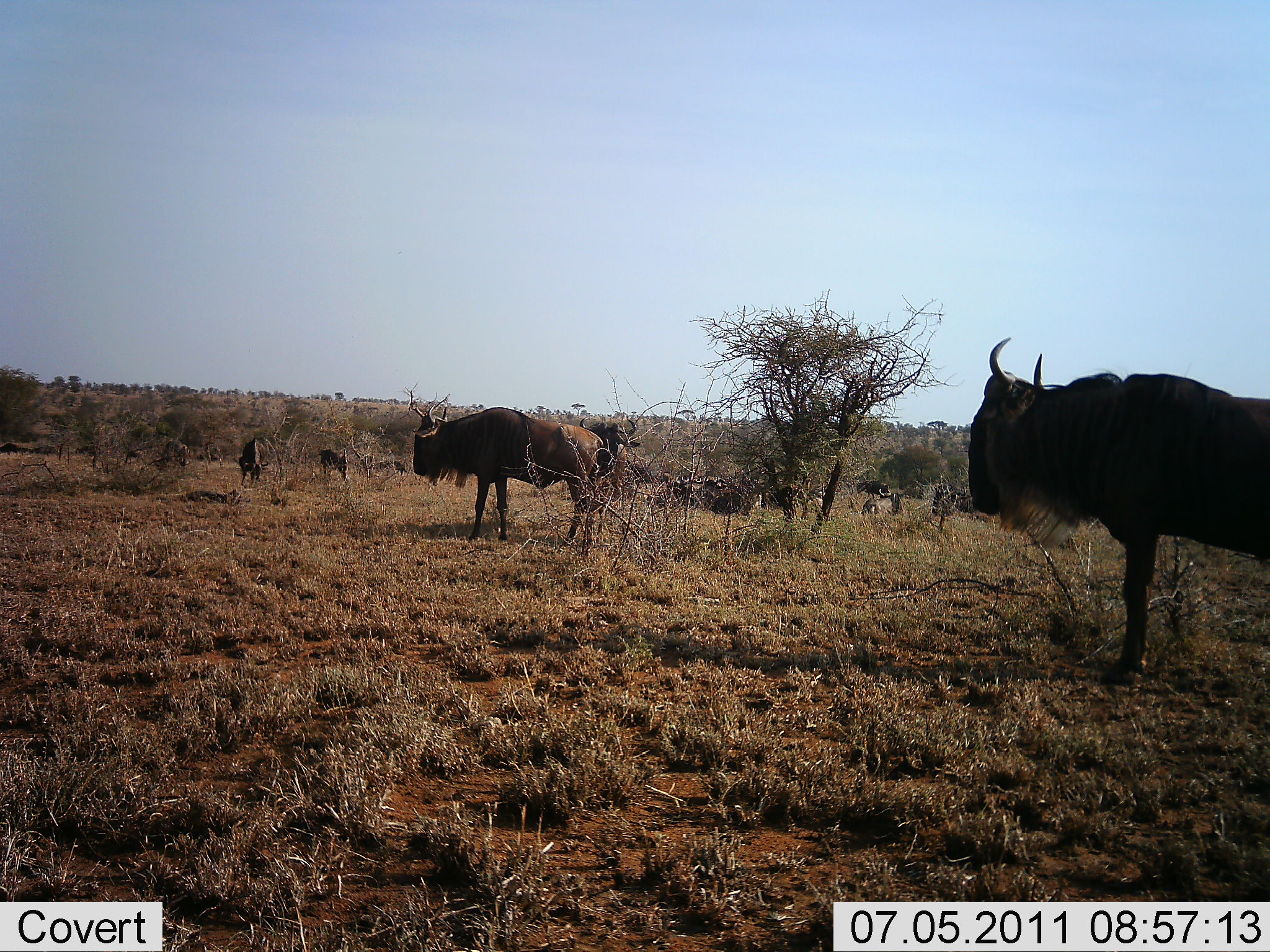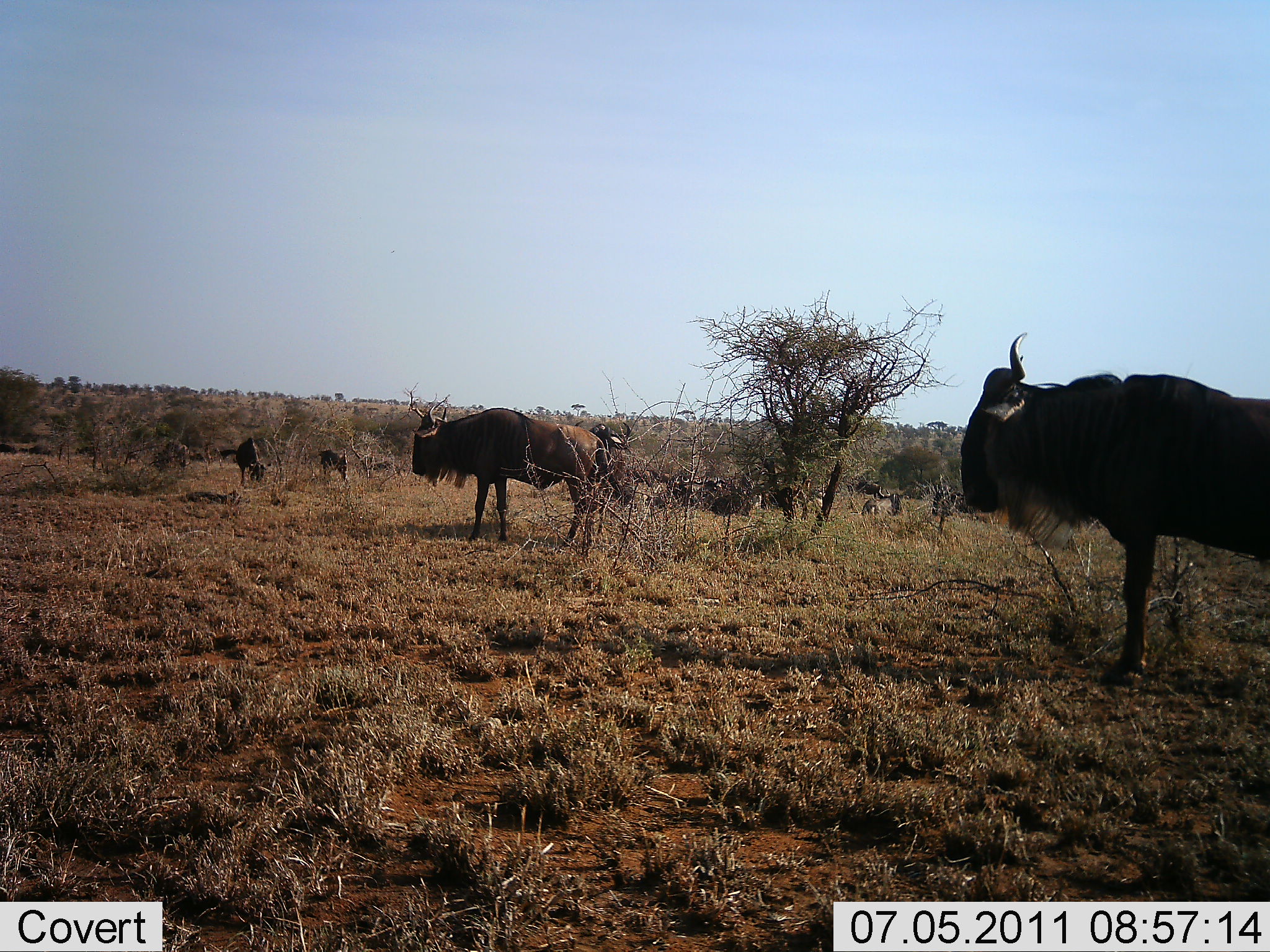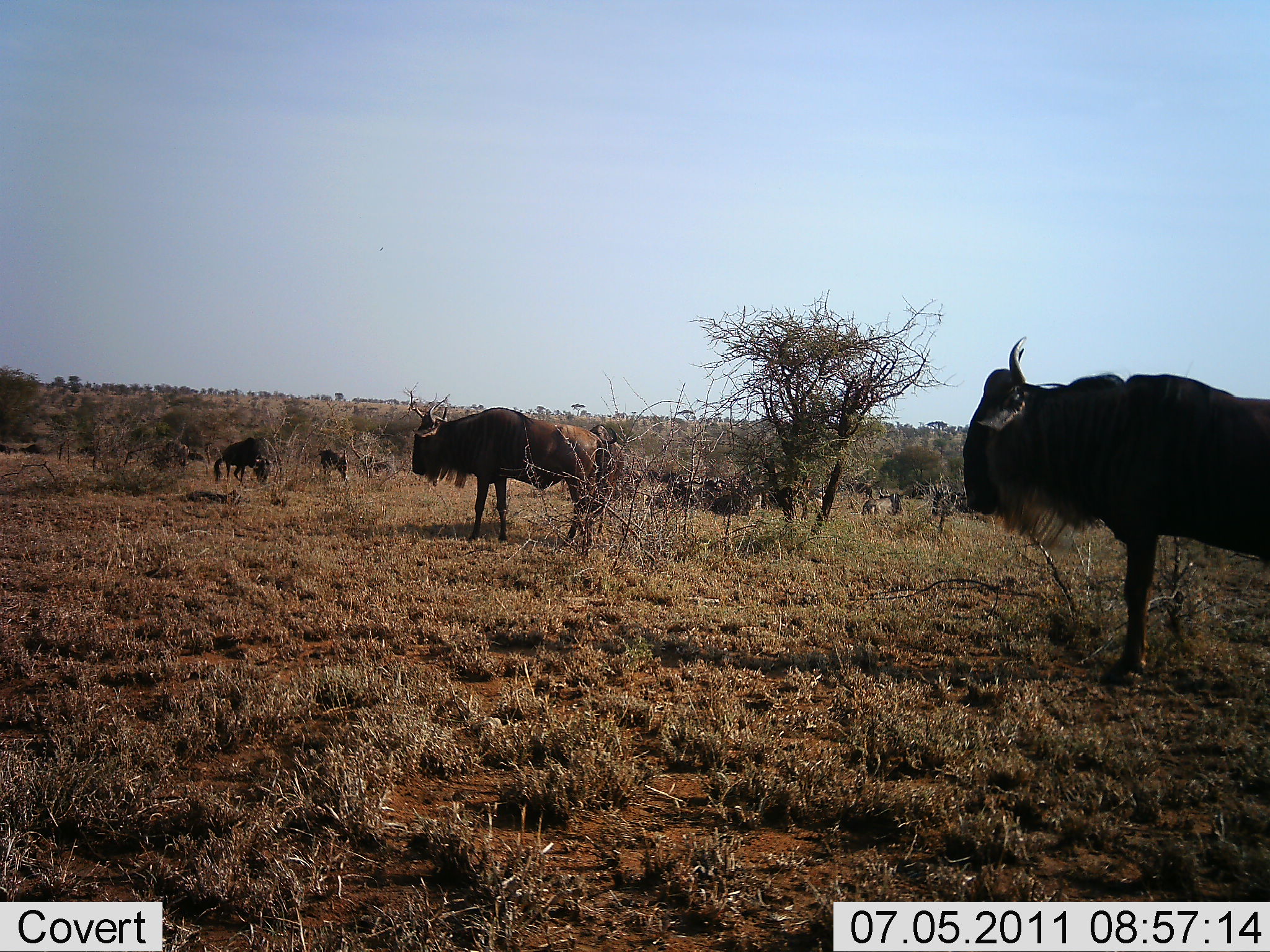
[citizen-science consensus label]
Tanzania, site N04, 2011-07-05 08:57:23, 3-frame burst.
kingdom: Animalia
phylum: Chordata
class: Mammalia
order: Artiodactyla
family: Bovidae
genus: Connochaetes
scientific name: Connochaetes taurinus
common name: blue wildebeest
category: wildebeest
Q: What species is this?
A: Wildebeest (blue wildebeest) (Connochaetes taurinus).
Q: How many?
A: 11-50.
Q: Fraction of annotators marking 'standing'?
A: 92%.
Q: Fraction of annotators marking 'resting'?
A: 17%.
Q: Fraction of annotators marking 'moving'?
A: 25%.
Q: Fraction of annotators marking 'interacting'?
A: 0%.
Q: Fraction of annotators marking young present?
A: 0%.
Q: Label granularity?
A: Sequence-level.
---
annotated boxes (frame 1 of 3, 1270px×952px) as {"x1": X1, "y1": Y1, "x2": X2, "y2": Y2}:
animal: {"x1": 967, "y1": 335, "x2": 1270, "y2": 690}; {"x1": 411, "y1": 396, "x2": 610, "y2": 542}; {"x1": 565, "y1": 414, "x2": 641, "y2": 556}; {"x1": 239, "y1": 439, "x2": 270, "y2": 486}; {"x1": 318, "y1": 447, "x2": 349, "y2": 481}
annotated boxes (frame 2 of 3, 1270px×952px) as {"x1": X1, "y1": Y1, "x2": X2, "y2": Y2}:
animal: {"x1": 959, "y1": 332, "x2": 1270, "y2": 692}; {"x1": 410, "y1": 395, "x2": 600, "y2": 557}; {"x1": 570, "y1": 414, "x2": 641, "y2": 558}; {"x1": 574, "y1": 419, "x2": 643, "y2": 510}; {"x1": 235, "y1": 438, "x2": 268, "y2": 488}; {"x1": 860, "y1": 492, "x2": 910, "y2": 520}; {"x1": 318, "y1": 447, "x2": 349, "y2": 481}; {"x1": 162, "y1": 441, "x2": 192, "y2": 474}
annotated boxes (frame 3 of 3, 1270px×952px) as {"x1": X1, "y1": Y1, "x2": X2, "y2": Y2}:
animal: {"x1": 963, "y1": 335, "x2": 1270, "y2": 692}; {"x1": 410, "y1": 398, "x2": 606, "y2": 552}; {"x1": 561, "y1": 423, "x2": 628, "y2": 549}; {"x1": 213, "y1": 438, "x2": 272, "y2": 486}; {"x1": 151, "y1": 439, "x2": 190, "y2": 471}; {"x1": 861, "y1": 492, "x2": 905, "y2": 519}; {"x1": 318, "y1": 447, "x2": 349, "y2": 481}